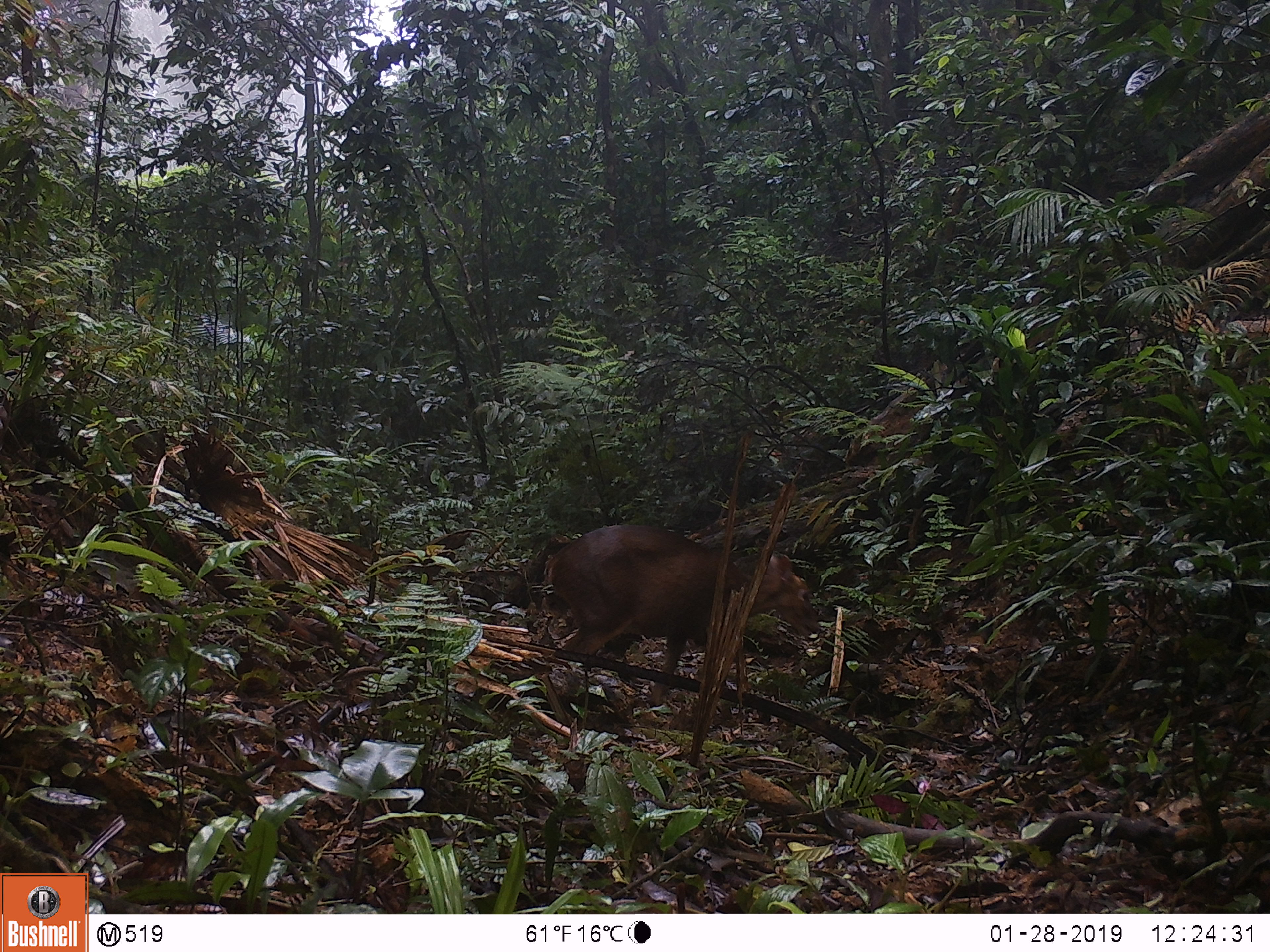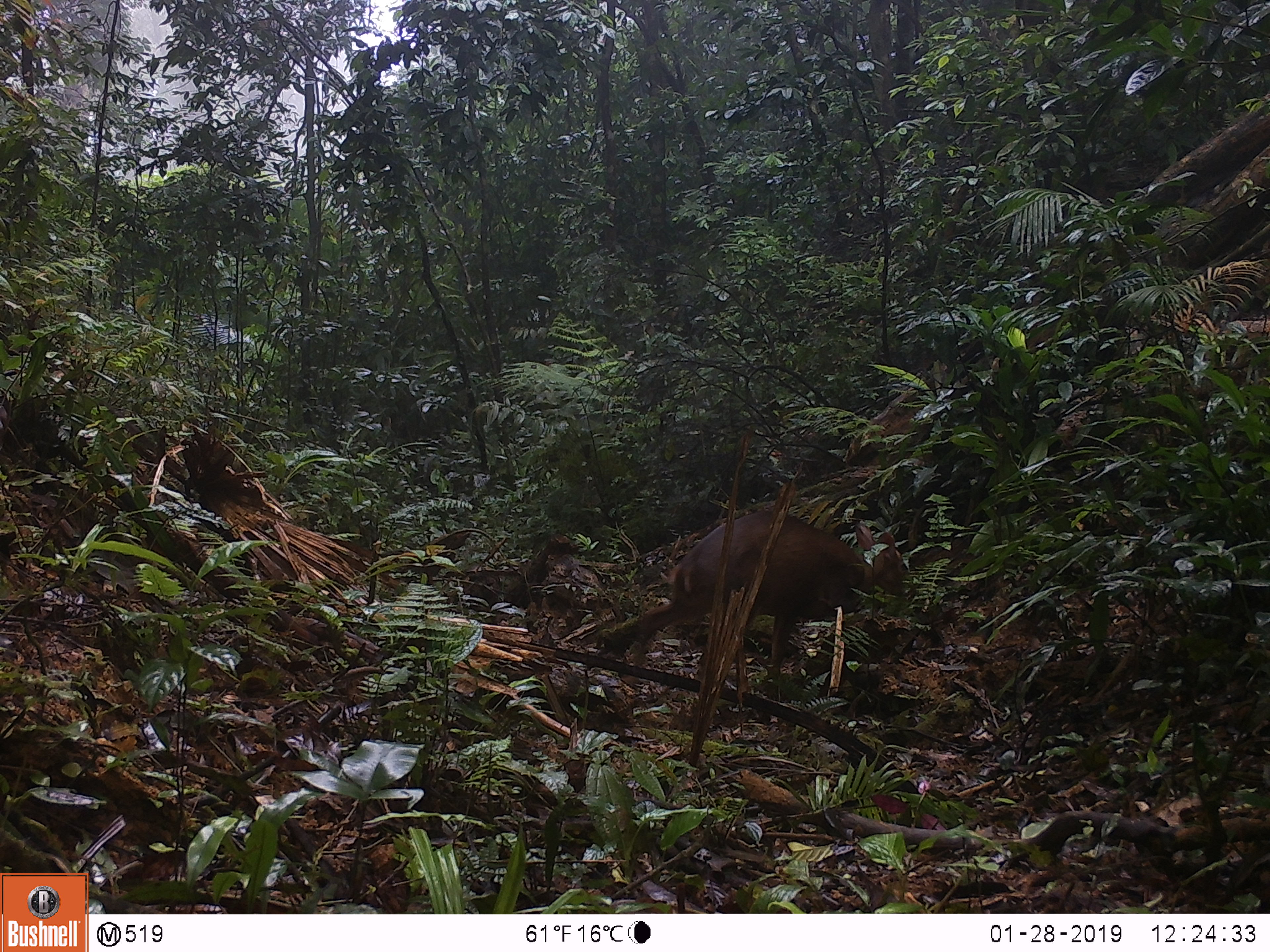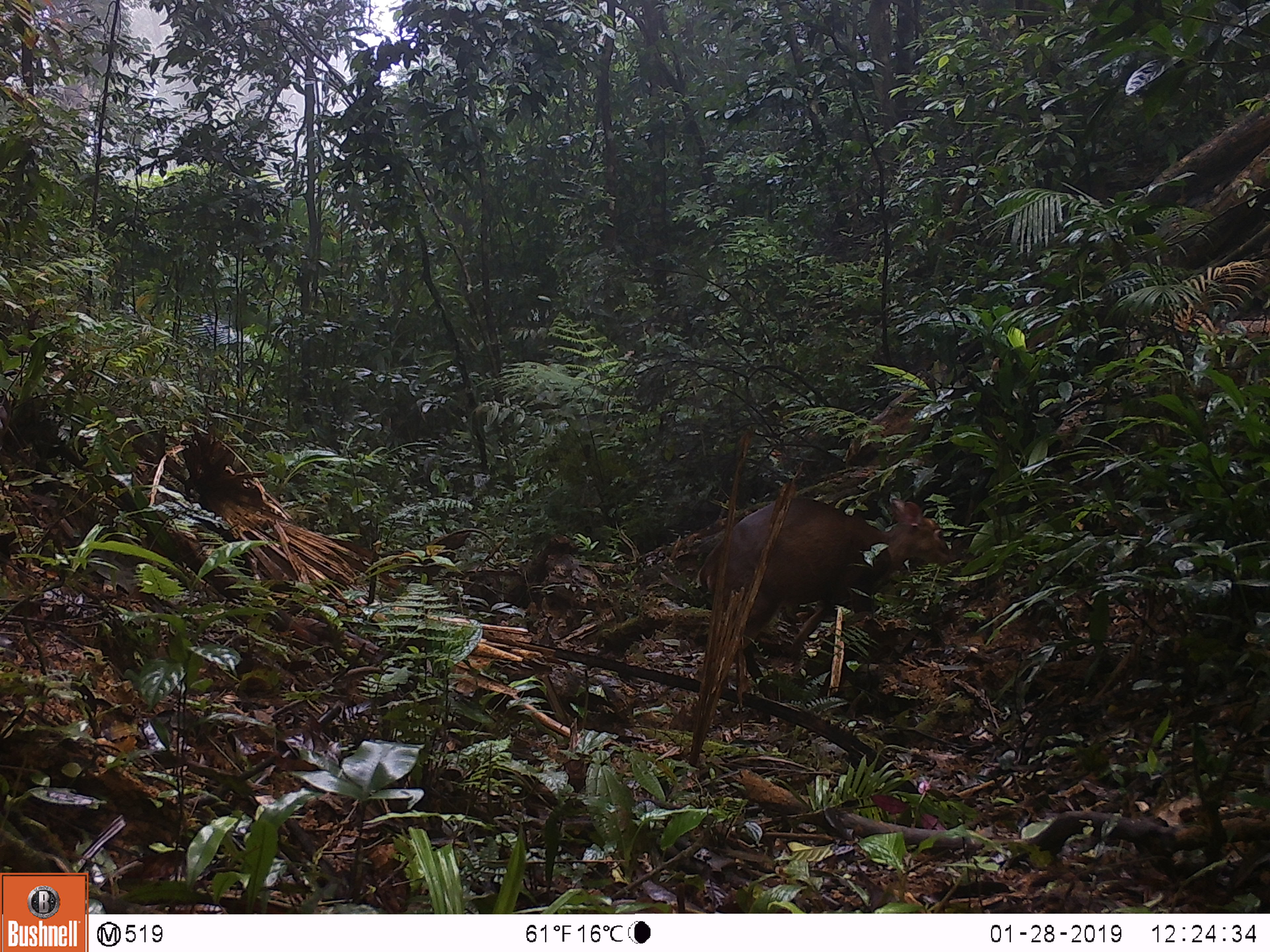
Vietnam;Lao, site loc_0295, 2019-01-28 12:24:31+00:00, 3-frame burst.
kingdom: Animalia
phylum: Chordata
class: Mammalia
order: Artiodactyla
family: Cervidae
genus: Muntiacus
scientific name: Muntiacus vuquangensis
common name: large-antlered muntjac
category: large antlered muntjac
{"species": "large antlered muntjac (large-antlered muntjac) (Muntiacus vuquangensis)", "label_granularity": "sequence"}